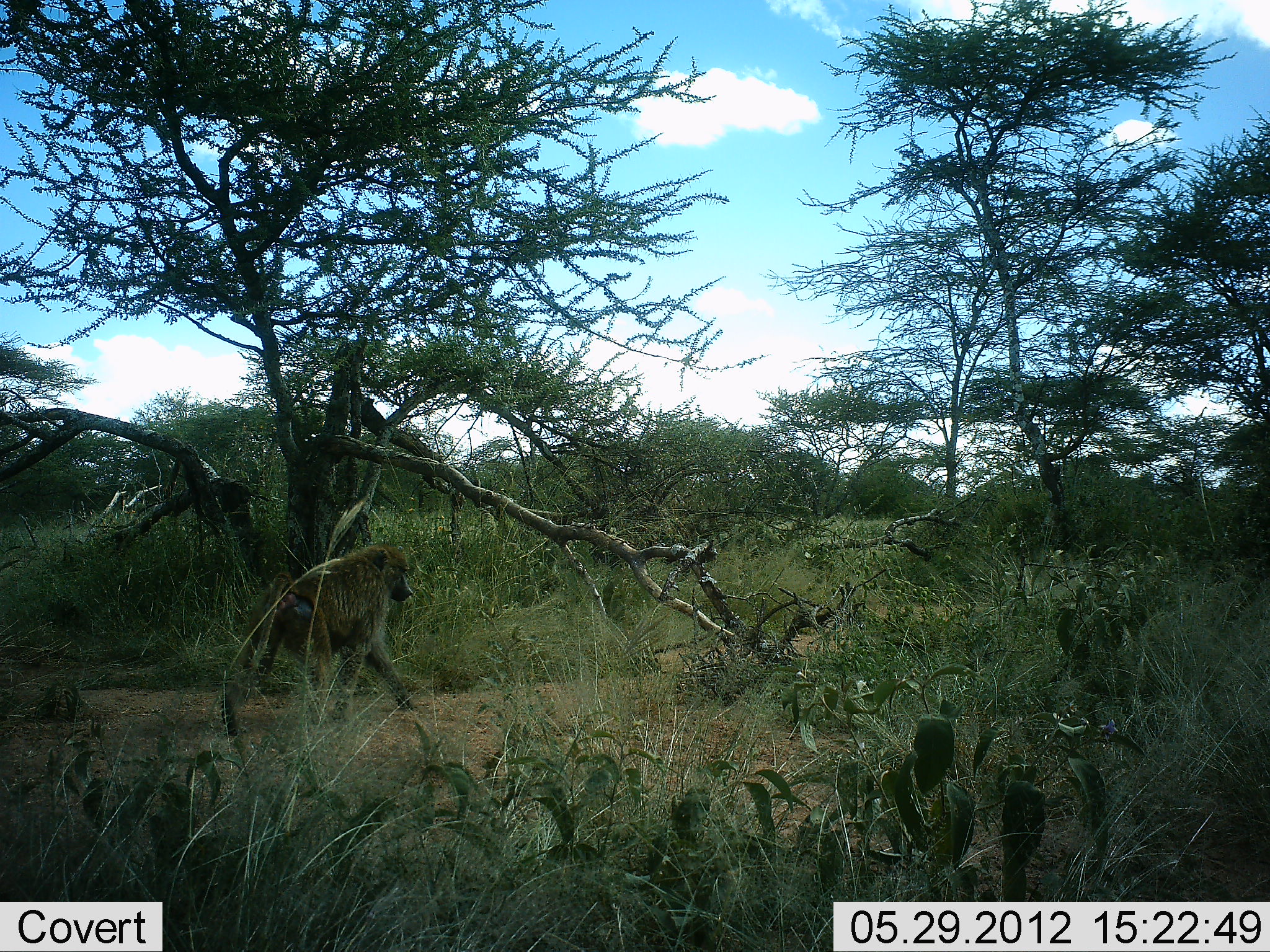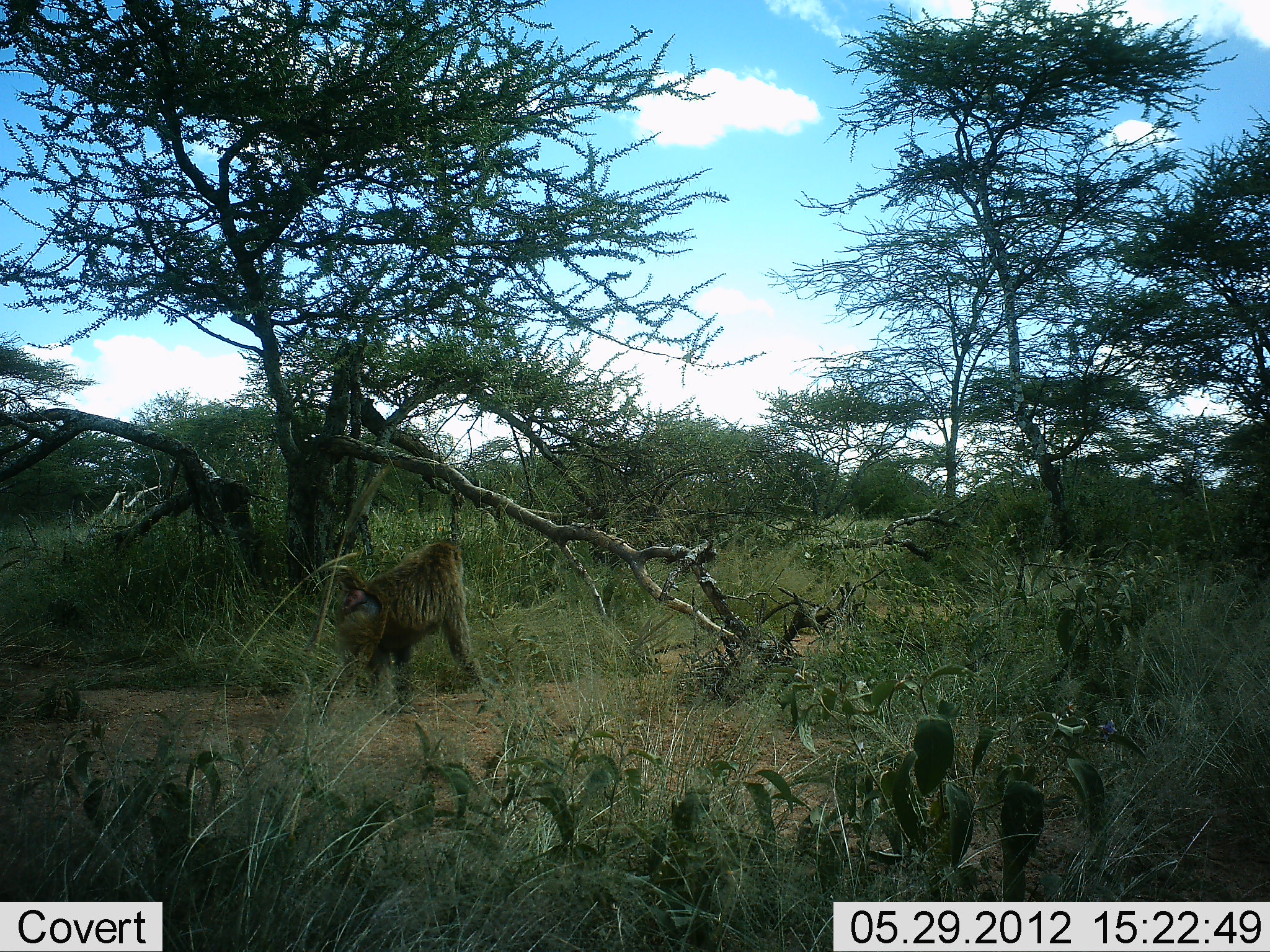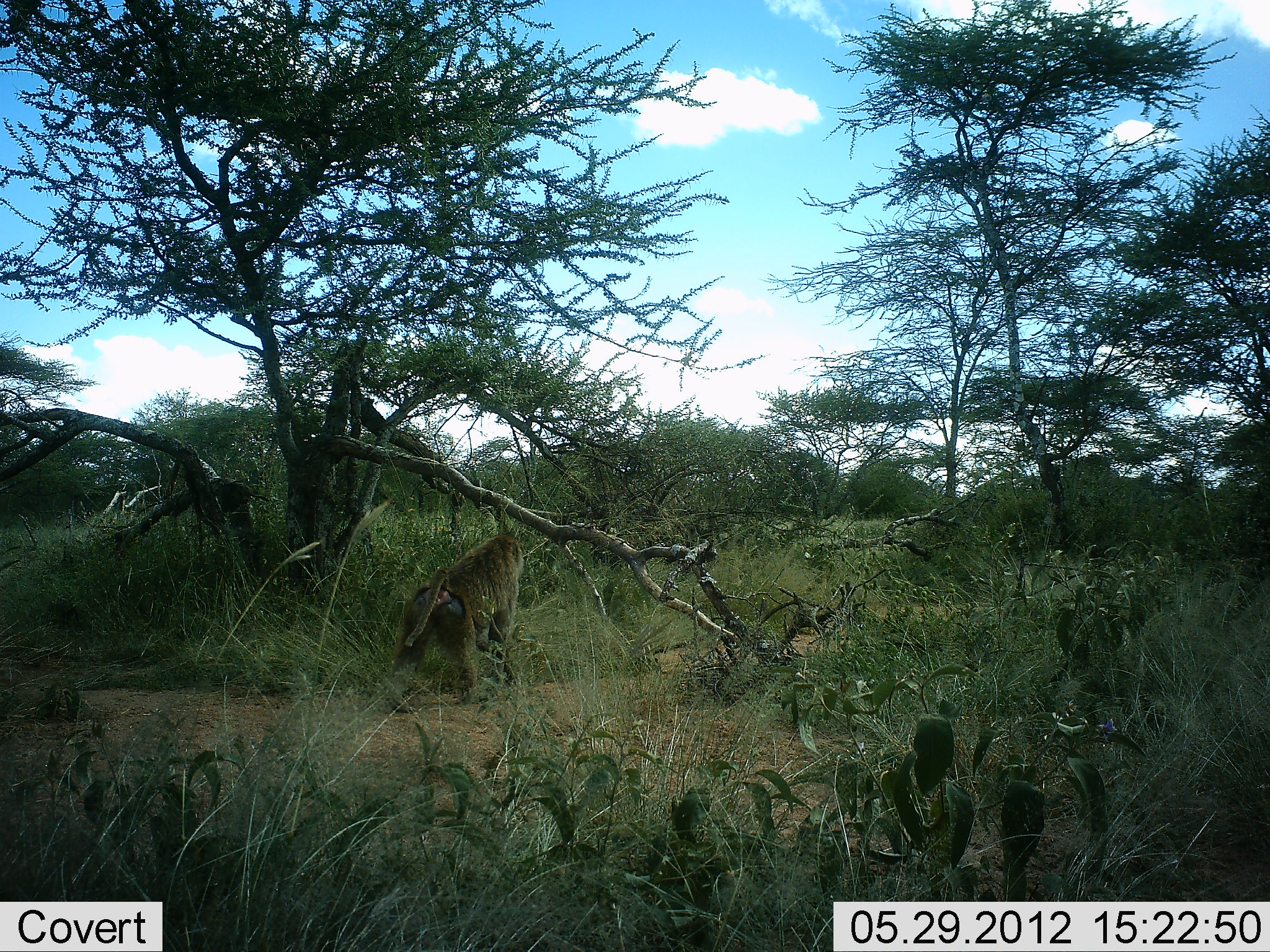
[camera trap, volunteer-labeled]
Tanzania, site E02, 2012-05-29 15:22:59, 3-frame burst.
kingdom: Animalia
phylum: Chordata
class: Mammalia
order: Primates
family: Cercopithecidae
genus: Papio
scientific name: Papio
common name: baboon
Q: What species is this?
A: Baboon (Papio).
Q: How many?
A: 1.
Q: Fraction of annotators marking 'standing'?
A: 0%.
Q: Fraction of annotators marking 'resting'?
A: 0%.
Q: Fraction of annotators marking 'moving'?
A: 100%.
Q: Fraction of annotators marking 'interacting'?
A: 0%.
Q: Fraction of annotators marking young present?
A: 0%.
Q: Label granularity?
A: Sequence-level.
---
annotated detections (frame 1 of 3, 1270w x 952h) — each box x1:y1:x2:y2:
animal: 221:542:416:736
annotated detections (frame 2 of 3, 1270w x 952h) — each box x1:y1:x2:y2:
animal: 311:539:487:715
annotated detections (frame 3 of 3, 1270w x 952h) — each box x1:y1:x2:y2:
animal: 386:532:528:706